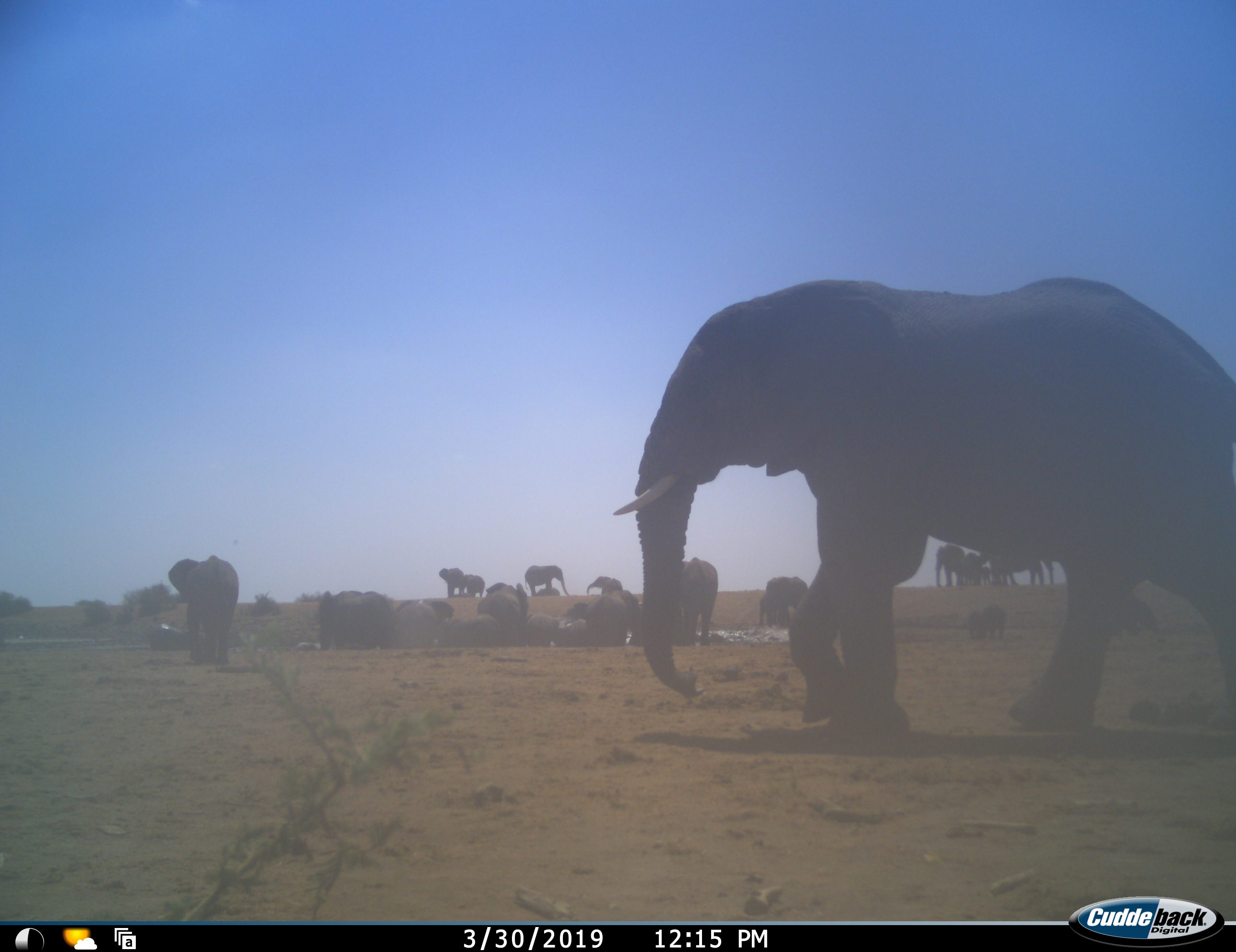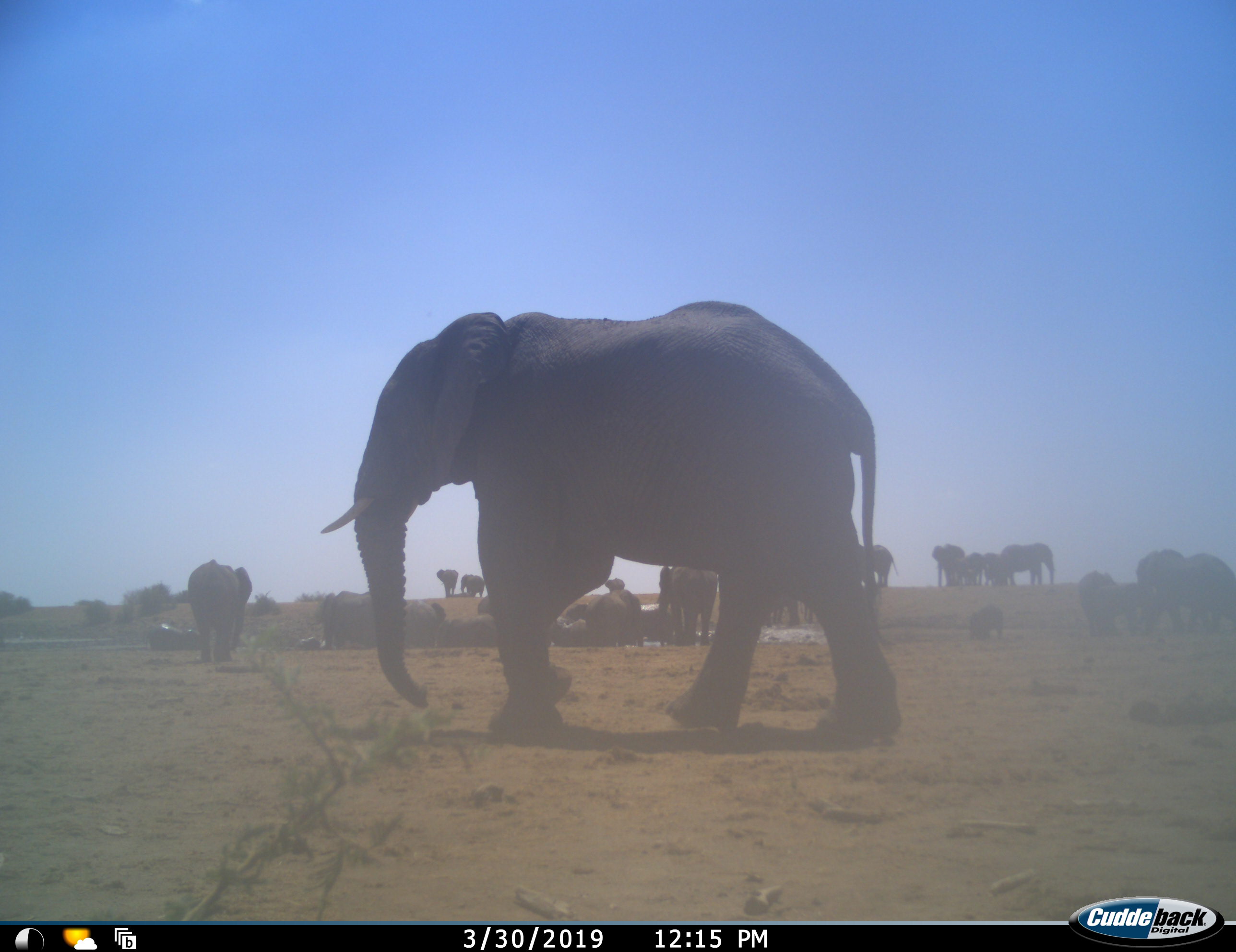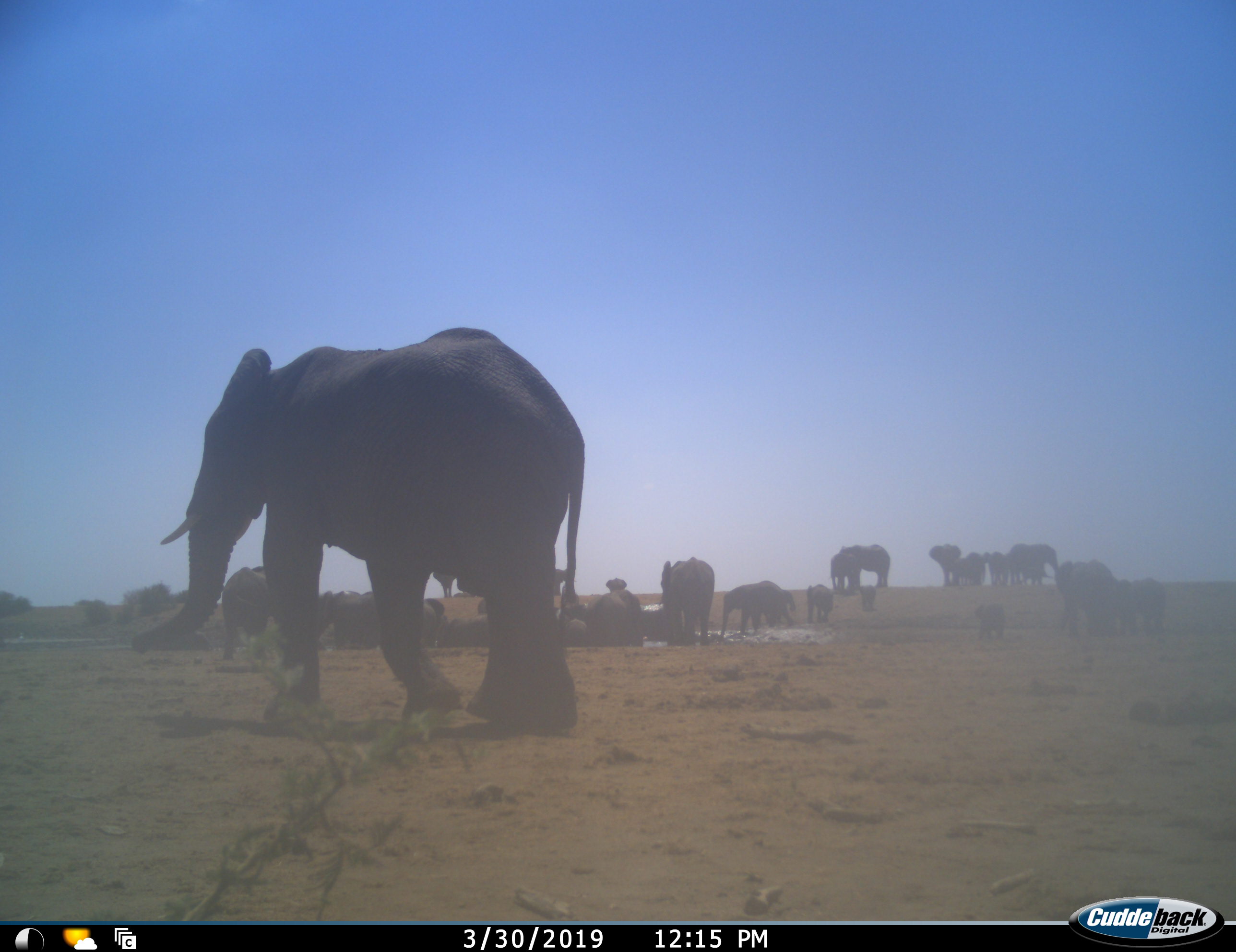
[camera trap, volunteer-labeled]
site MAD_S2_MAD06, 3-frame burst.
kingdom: Animalia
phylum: Chordata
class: Mammalia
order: Proboscidea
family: Elephantidae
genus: Loxodonta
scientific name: Loxodonta africana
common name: african bush elephant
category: elephant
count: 11-50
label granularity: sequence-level